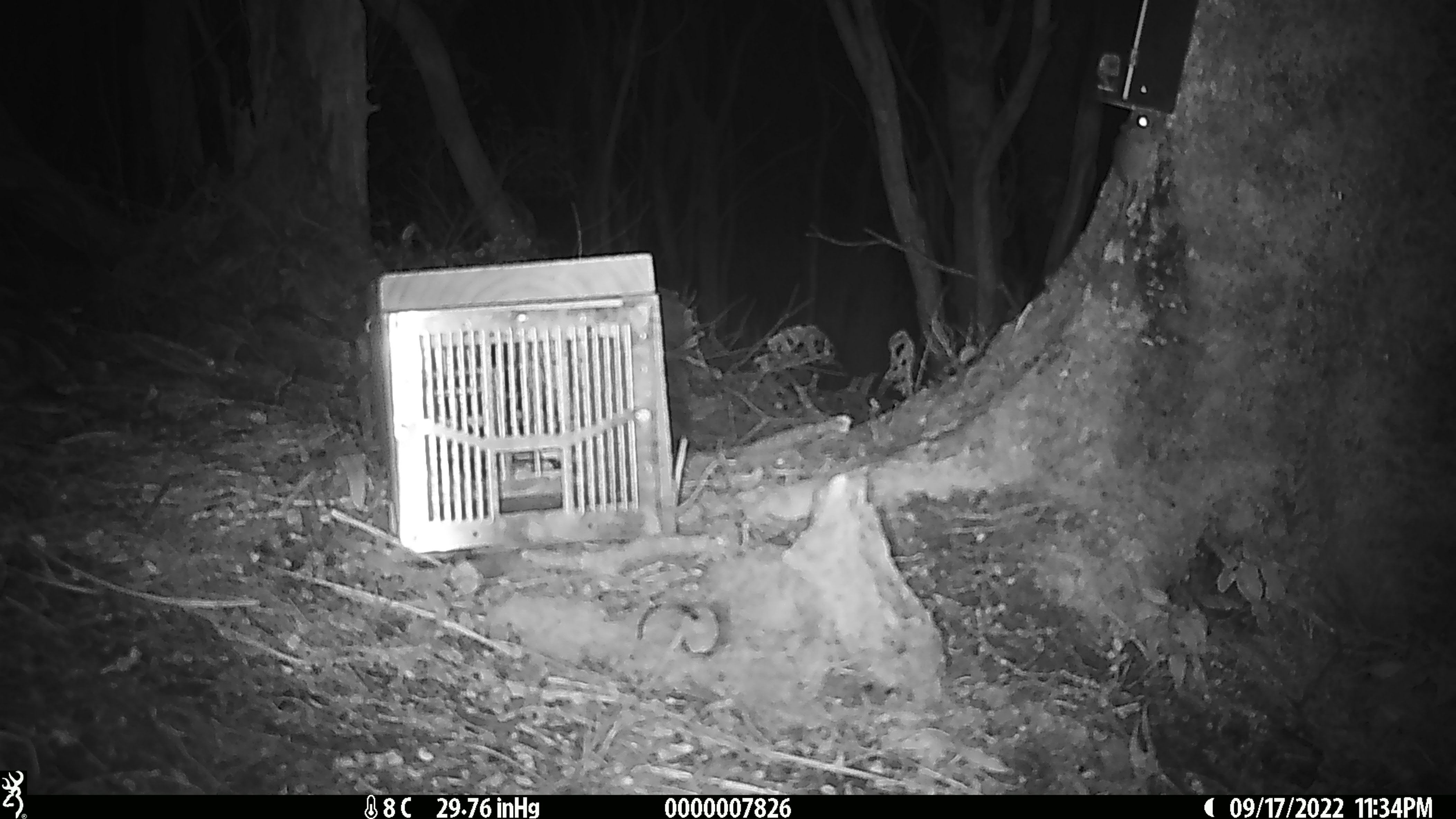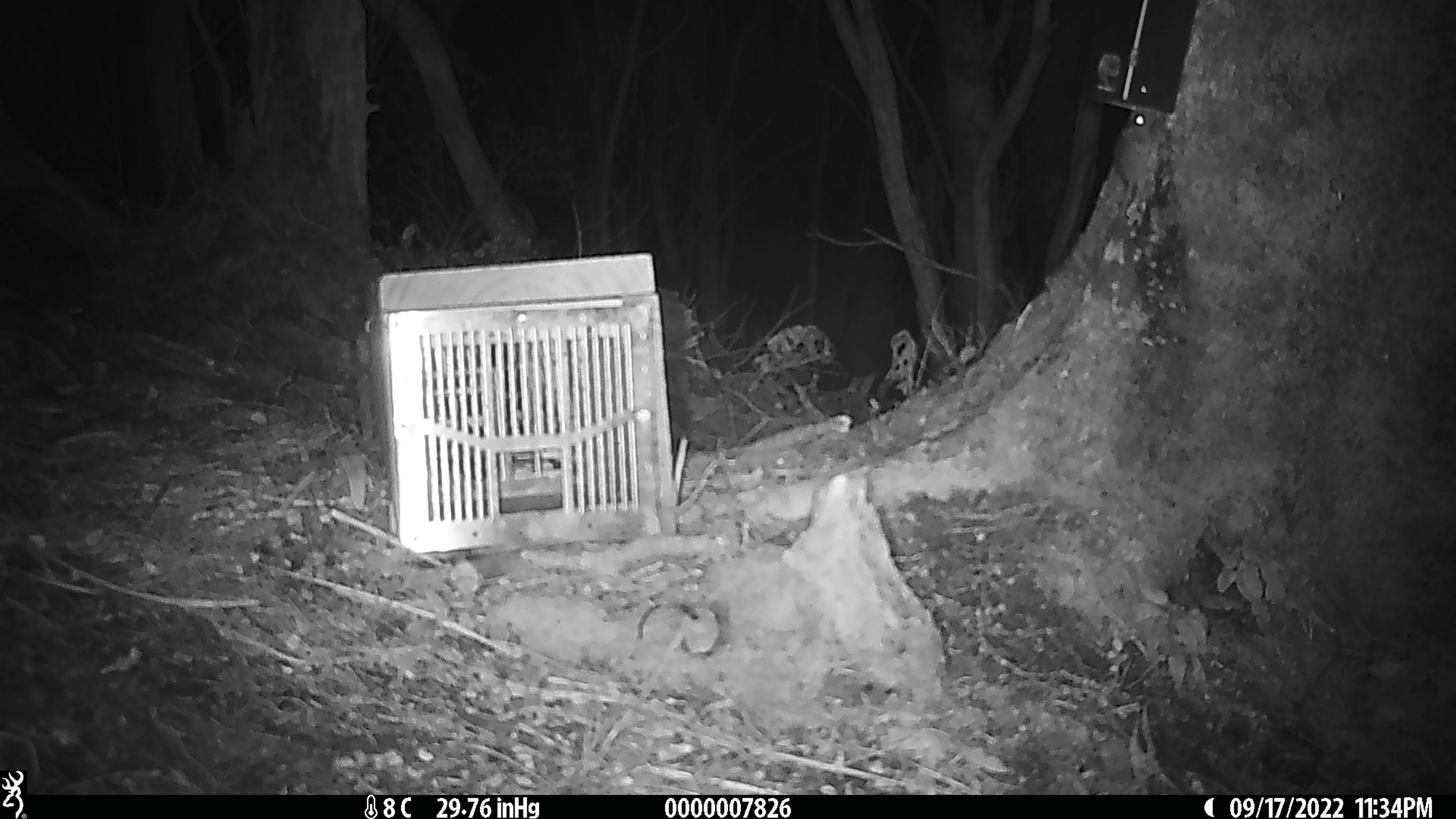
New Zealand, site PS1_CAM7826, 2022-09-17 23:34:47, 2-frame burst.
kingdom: Animalia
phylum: Chordata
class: Mammalia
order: Rodentia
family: Muridae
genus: Mus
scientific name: Mus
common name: mouse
Mouse (Mus).